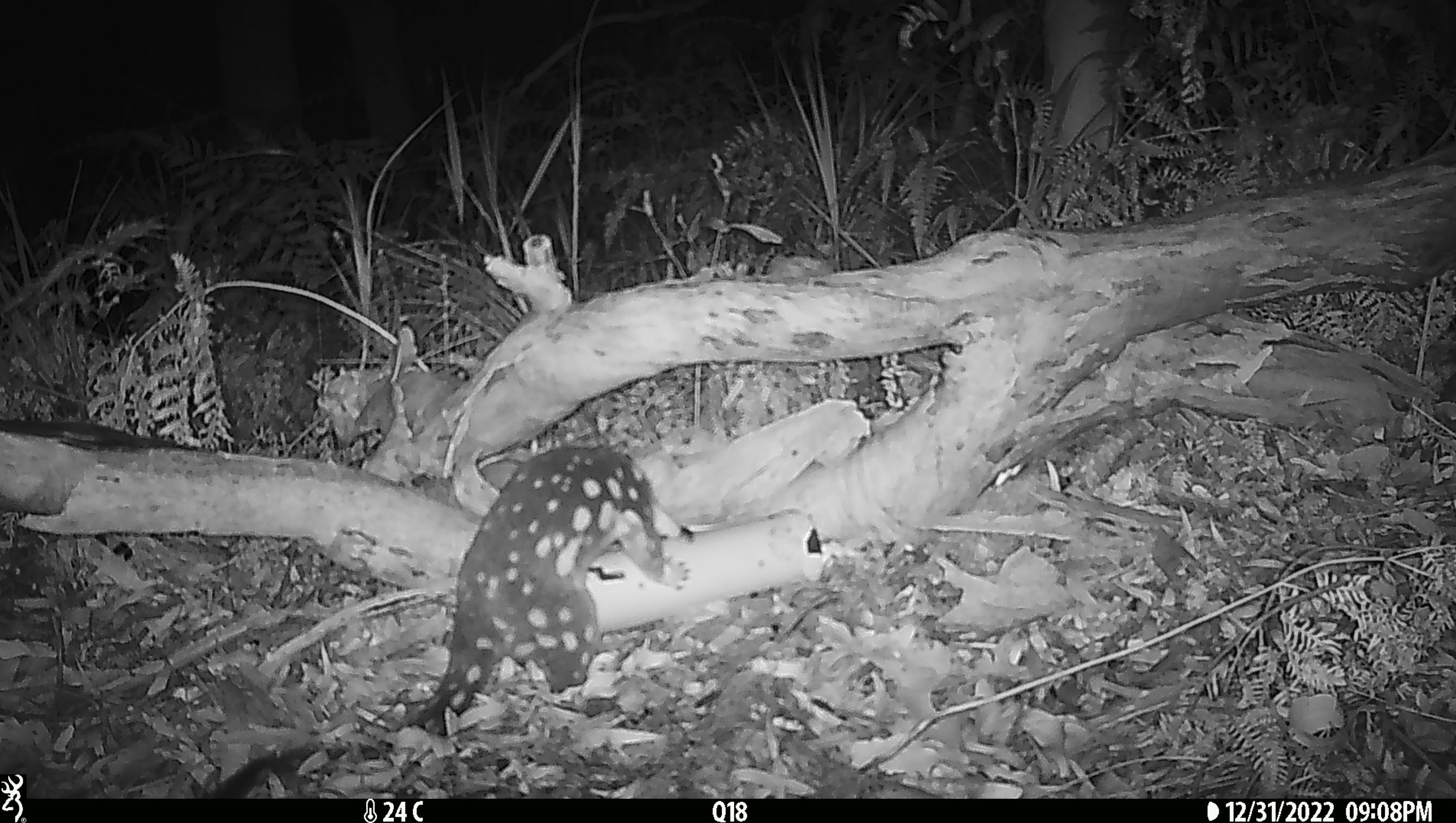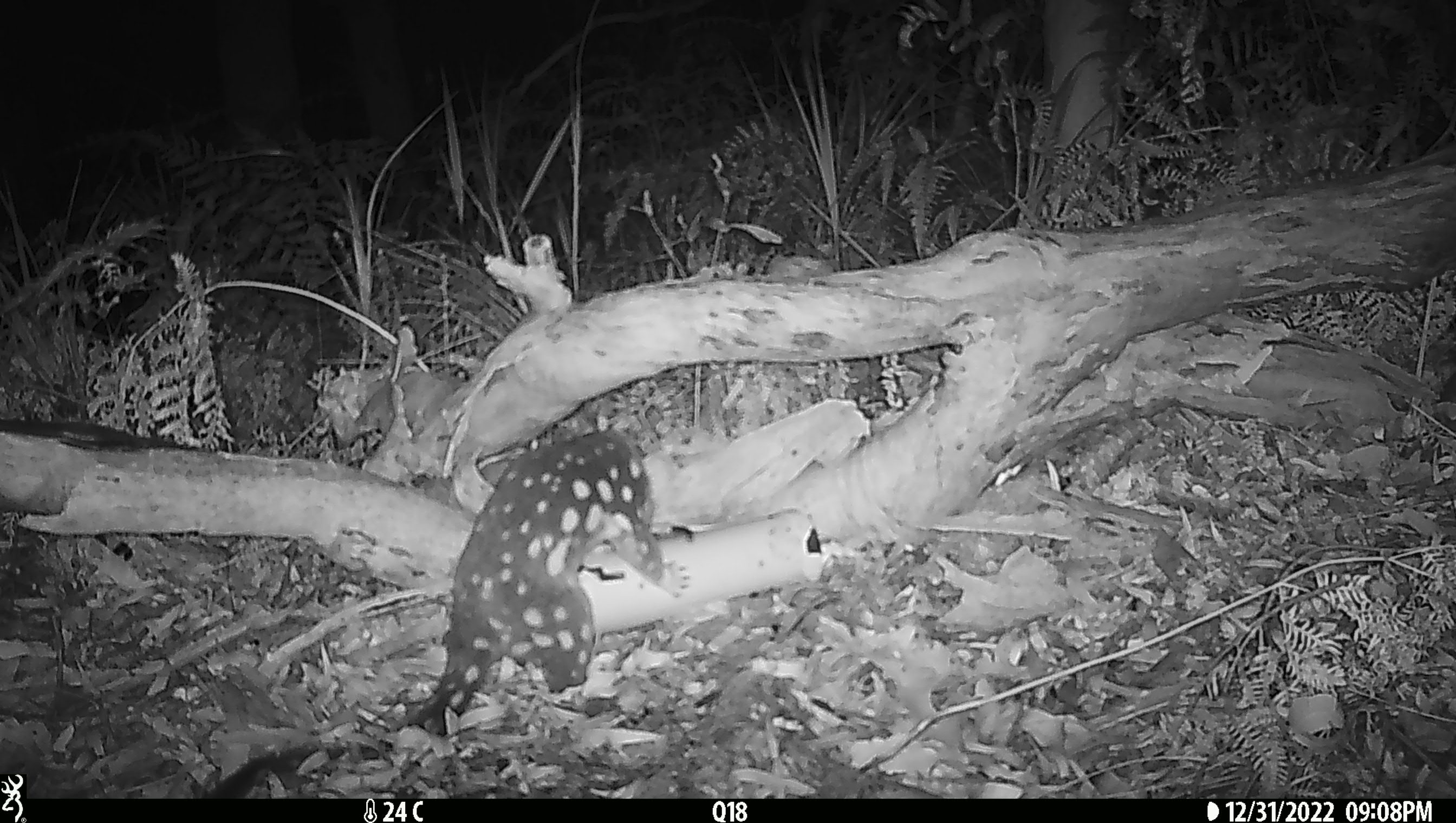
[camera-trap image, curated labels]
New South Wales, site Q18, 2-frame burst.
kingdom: Animalia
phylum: Chordata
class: Mammalia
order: Dasyuromorphia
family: Dasyuridae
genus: Dasyurus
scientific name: Dasyurus maculatus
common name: spotted-tailed quoll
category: quoll